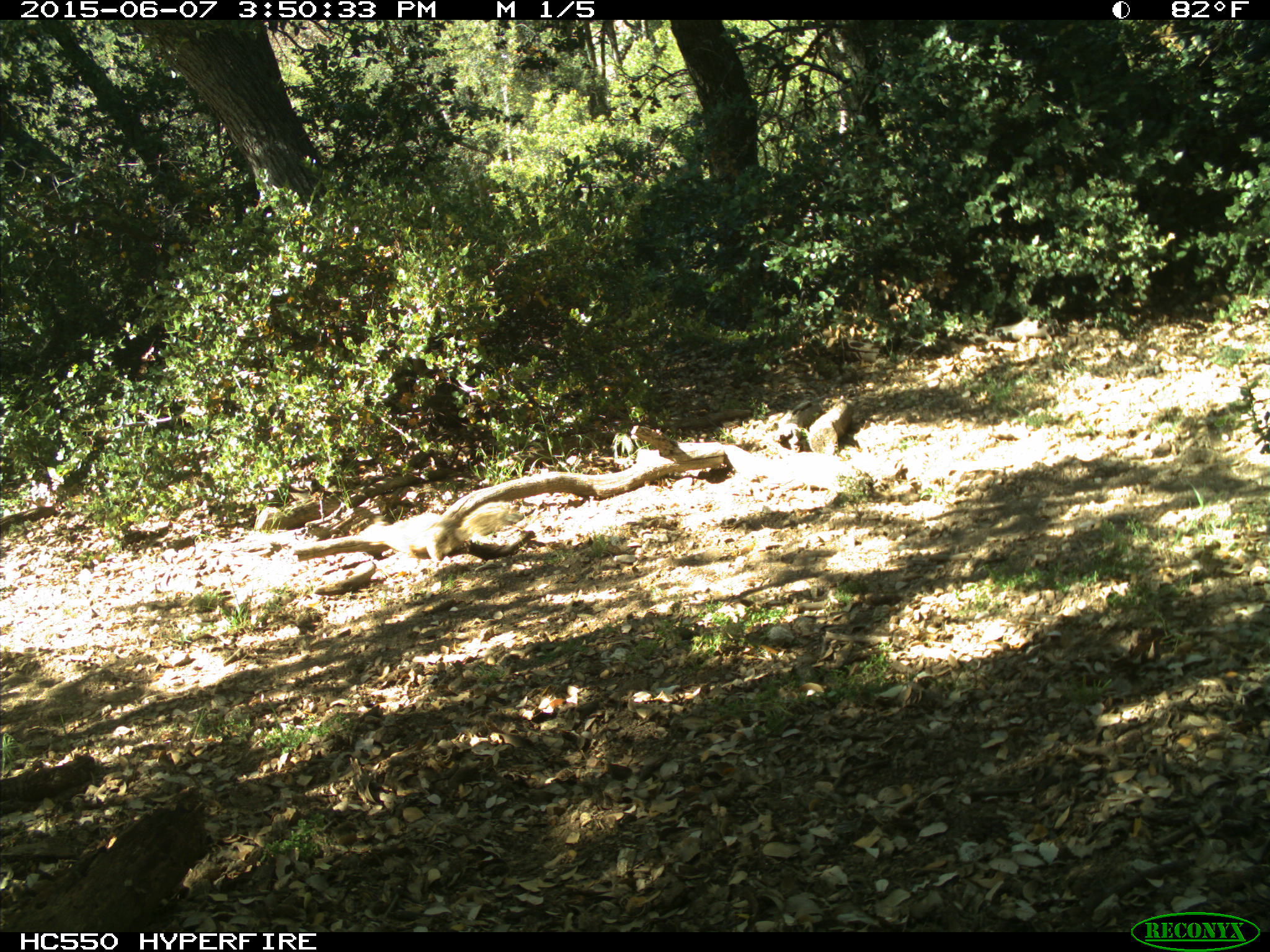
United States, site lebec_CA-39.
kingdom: Animalia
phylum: Chordata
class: Mammalia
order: Rodentia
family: Sciuridae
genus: Otospermophilus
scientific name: Otospermophilus beecheyi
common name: california ground squirrel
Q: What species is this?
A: Otospermophilus beecheyi (california ground squirrel).